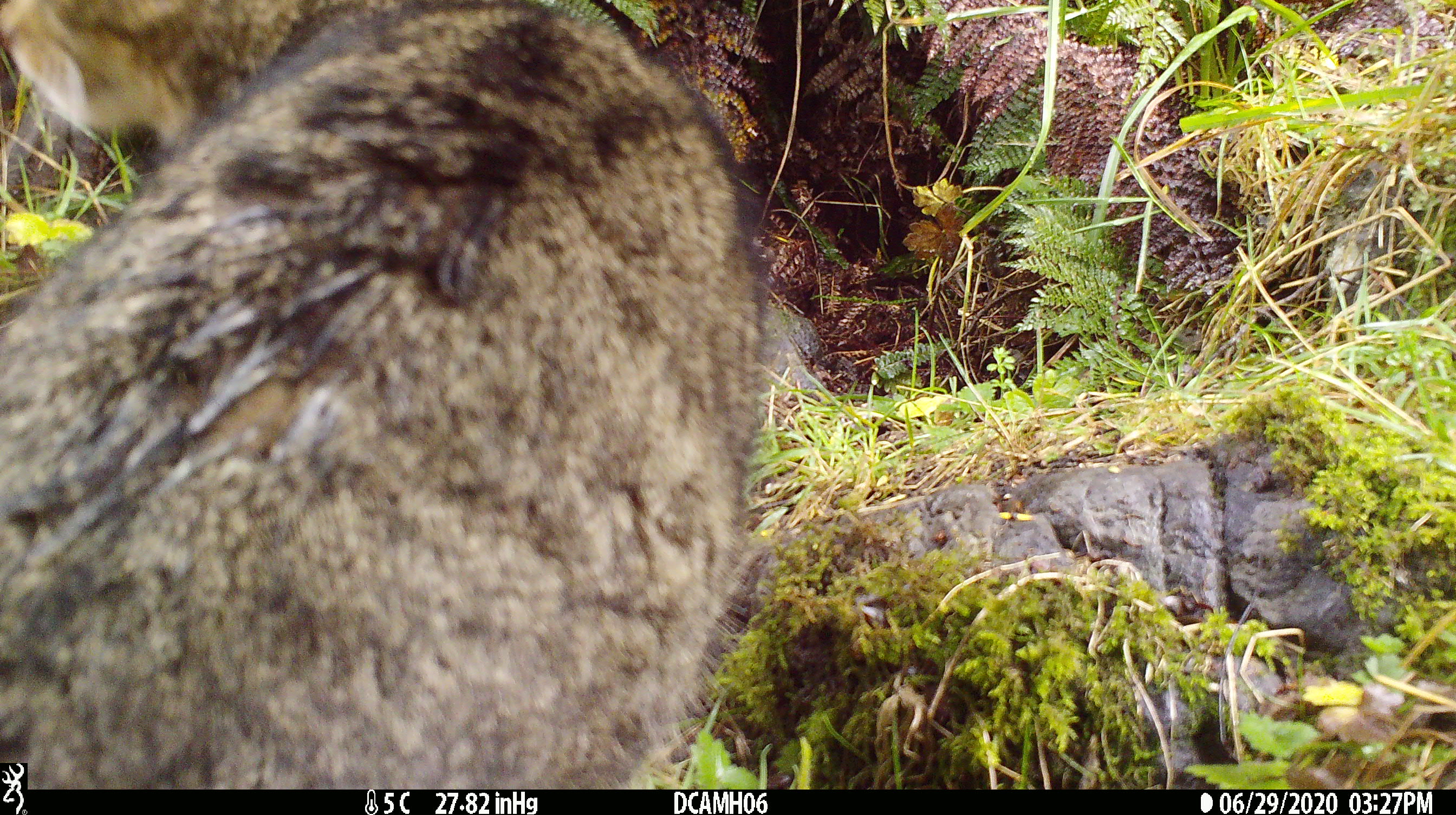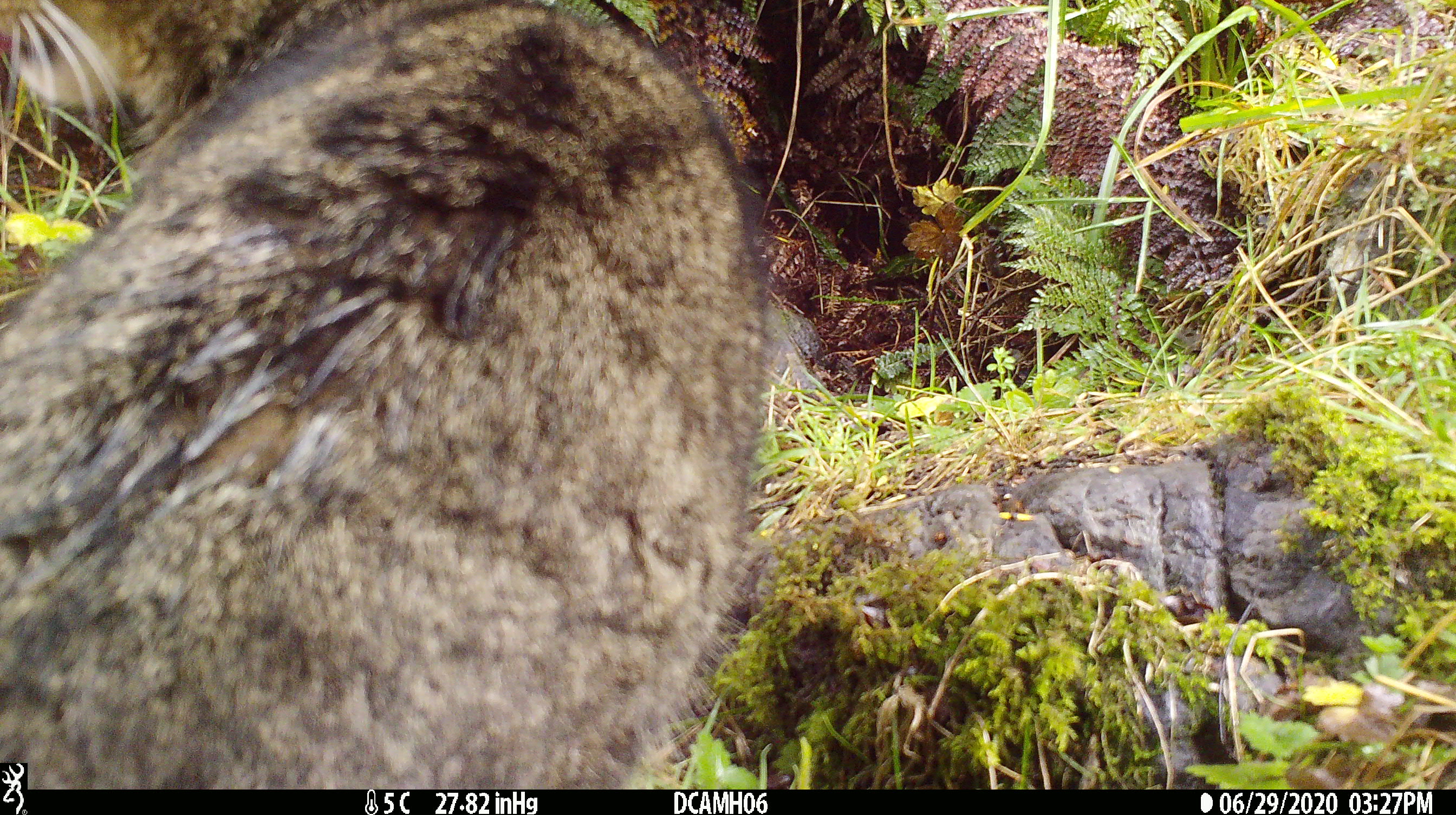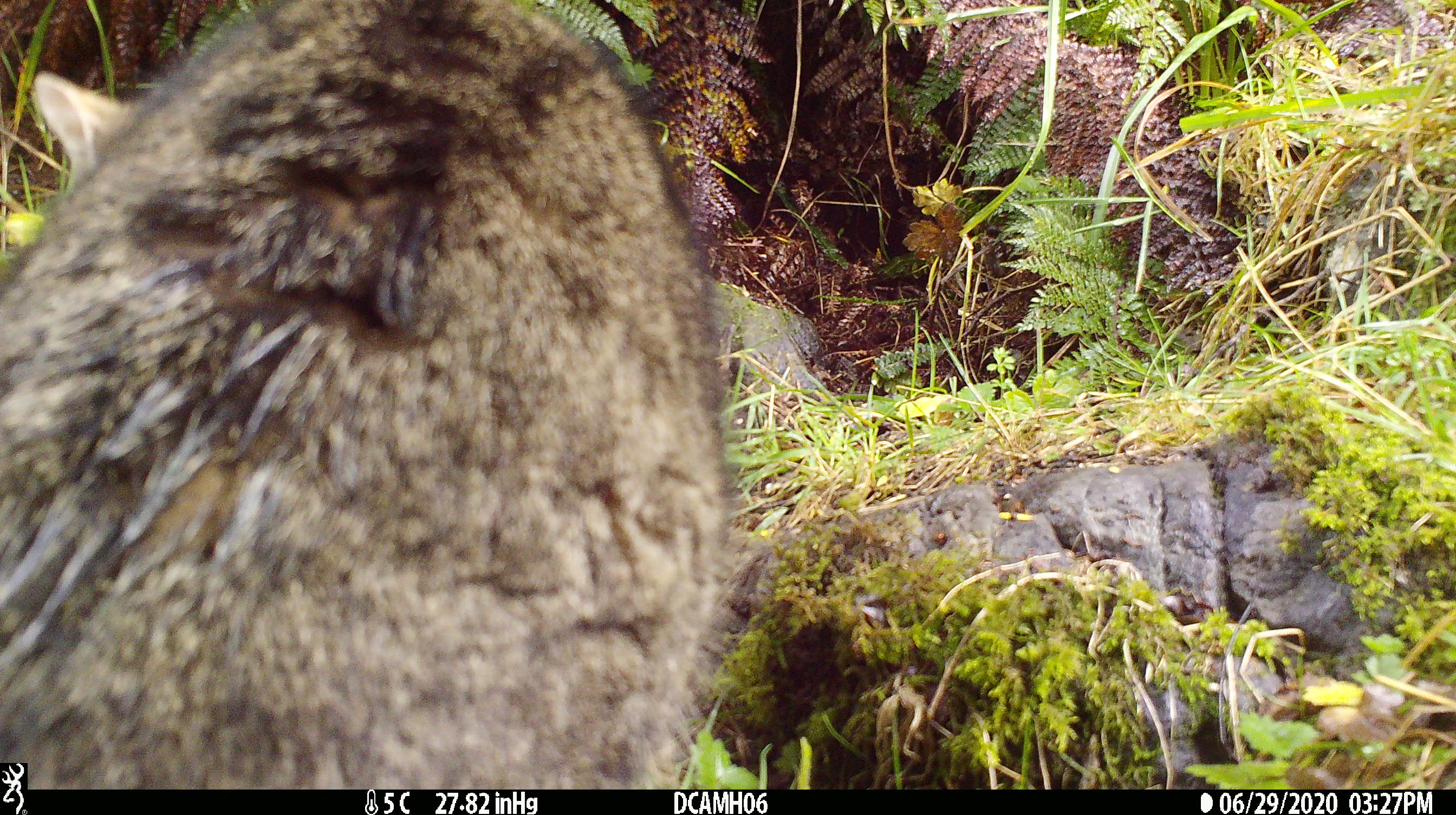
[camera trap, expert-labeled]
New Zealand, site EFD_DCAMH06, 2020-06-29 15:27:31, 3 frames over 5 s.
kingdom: Animalia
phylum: Chordata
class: Mammalia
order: Carnivora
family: Felidae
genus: Felis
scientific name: Felis catus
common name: domestic cat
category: cat